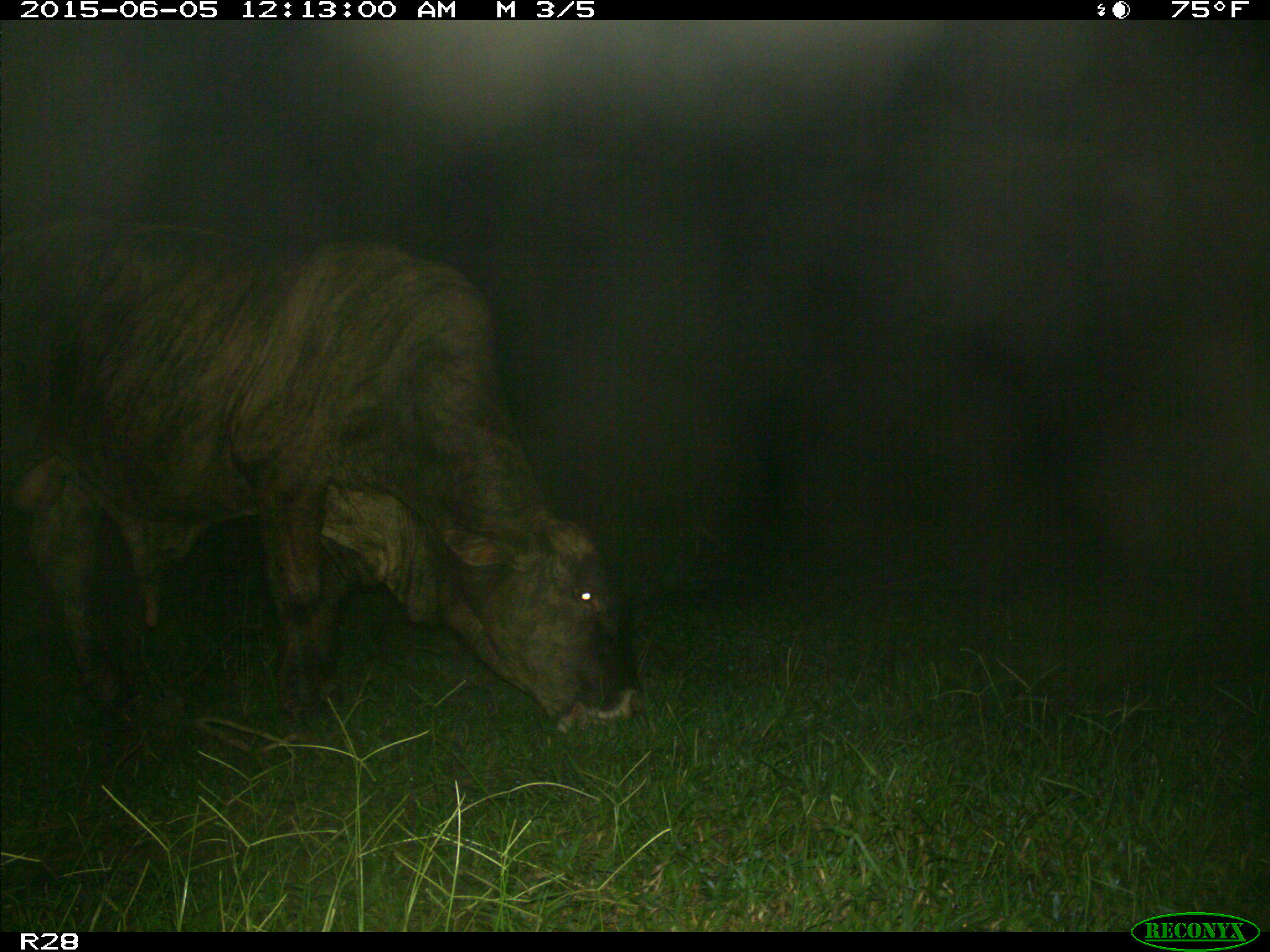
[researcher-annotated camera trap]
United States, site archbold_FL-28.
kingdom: Animalia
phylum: Chordata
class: Mammalia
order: Artiodactyla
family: Bovidae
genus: Bos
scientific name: Bos taurus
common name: domestic cow